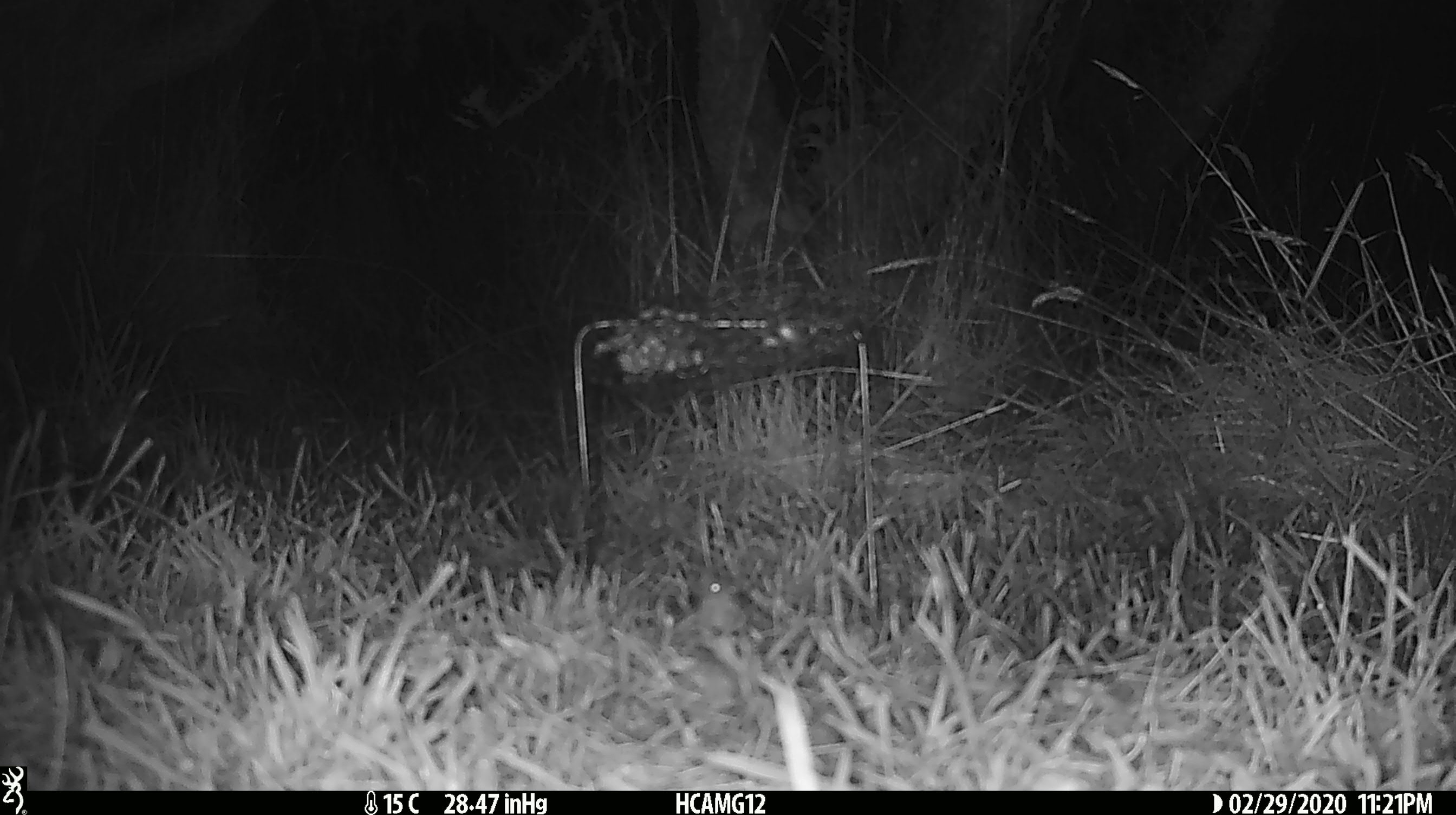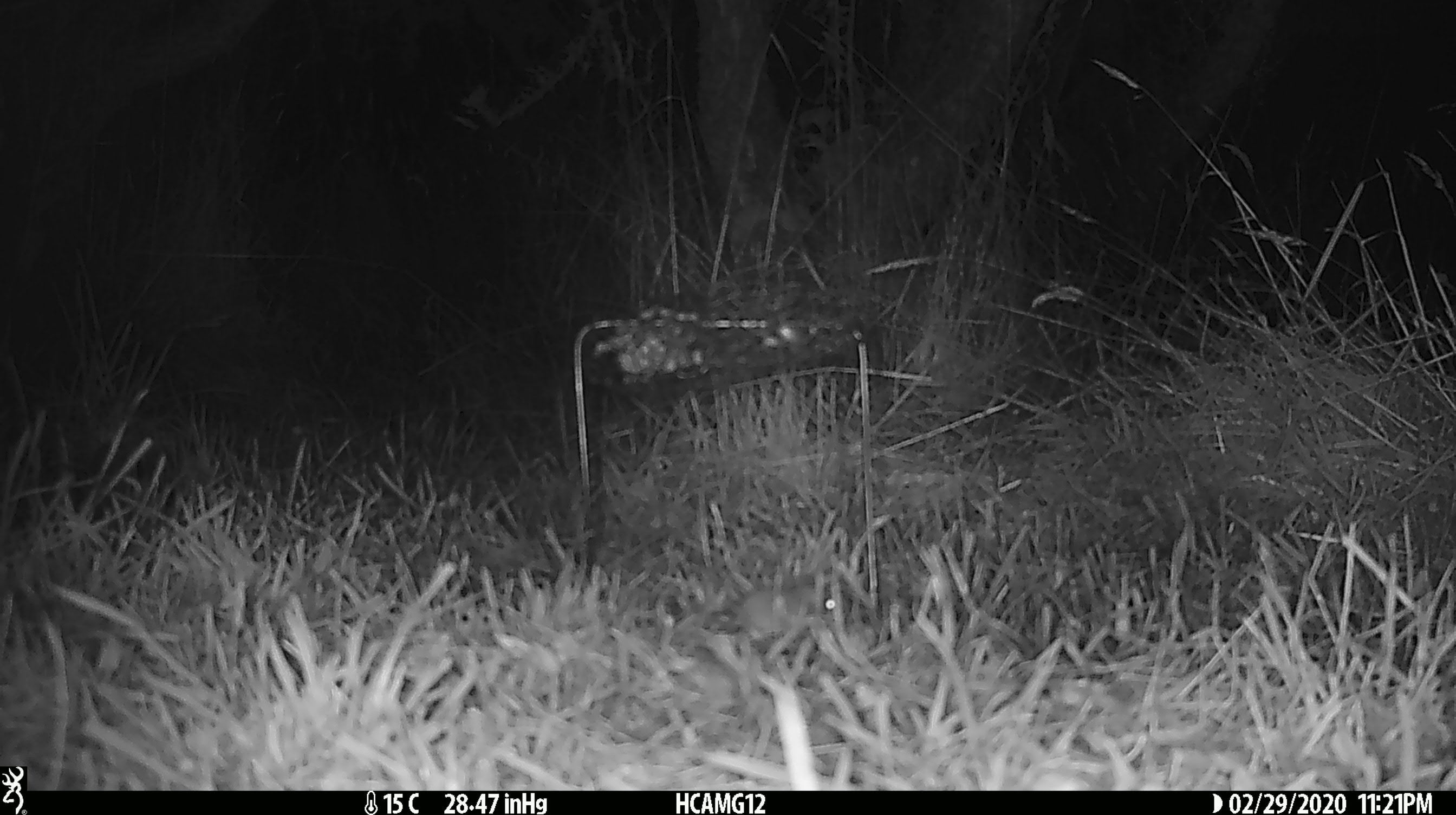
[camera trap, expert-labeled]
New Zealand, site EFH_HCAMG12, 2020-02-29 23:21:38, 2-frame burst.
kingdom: Animalia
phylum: Chordata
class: Mammalia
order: Rodentia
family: Muridae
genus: Mus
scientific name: Mus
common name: mouse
Mouse (Mus).